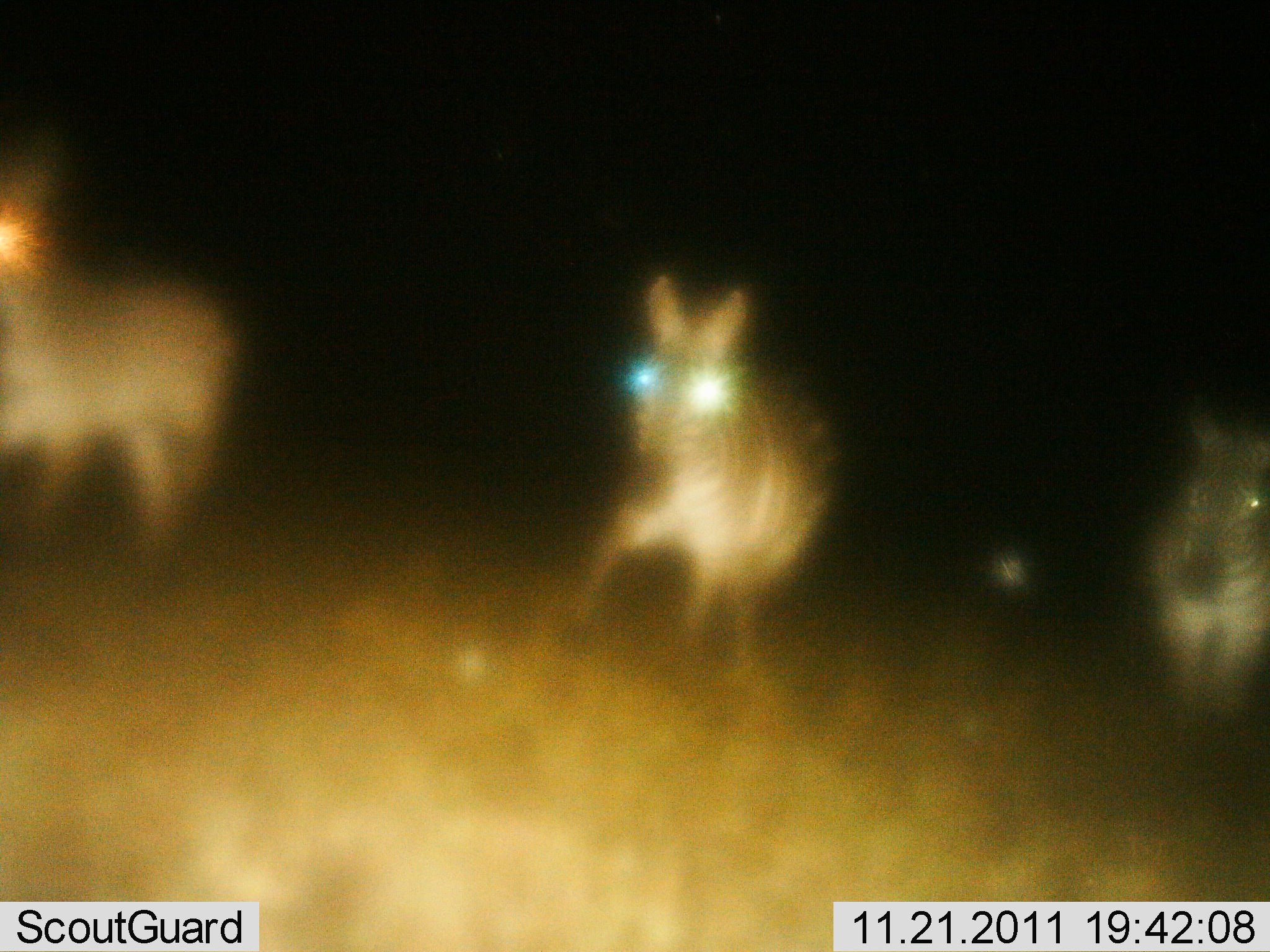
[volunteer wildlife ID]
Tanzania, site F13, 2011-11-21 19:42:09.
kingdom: Animalia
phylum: Chordata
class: Mammalia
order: Perissodactyla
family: Equidae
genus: Equus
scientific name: Equus quagga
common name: plains zebra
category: zebra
Zebra (plains zebra) (Equus quagga), count 3. Behavior (volunteer vote fractions): standing 33%, resting 0%, moving 67%, interacting 0%. Young present (vote fraction): 0%. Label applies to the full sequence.